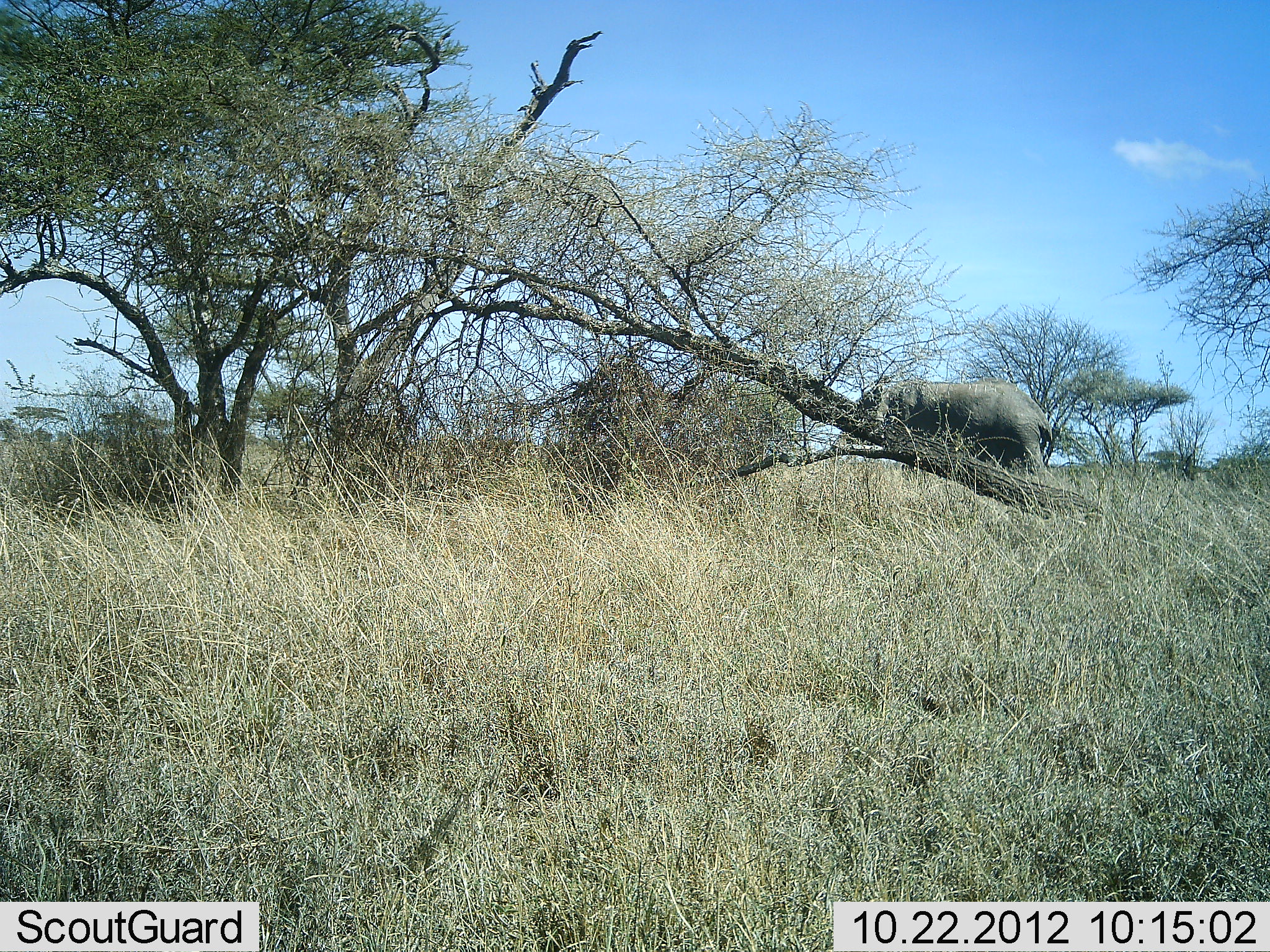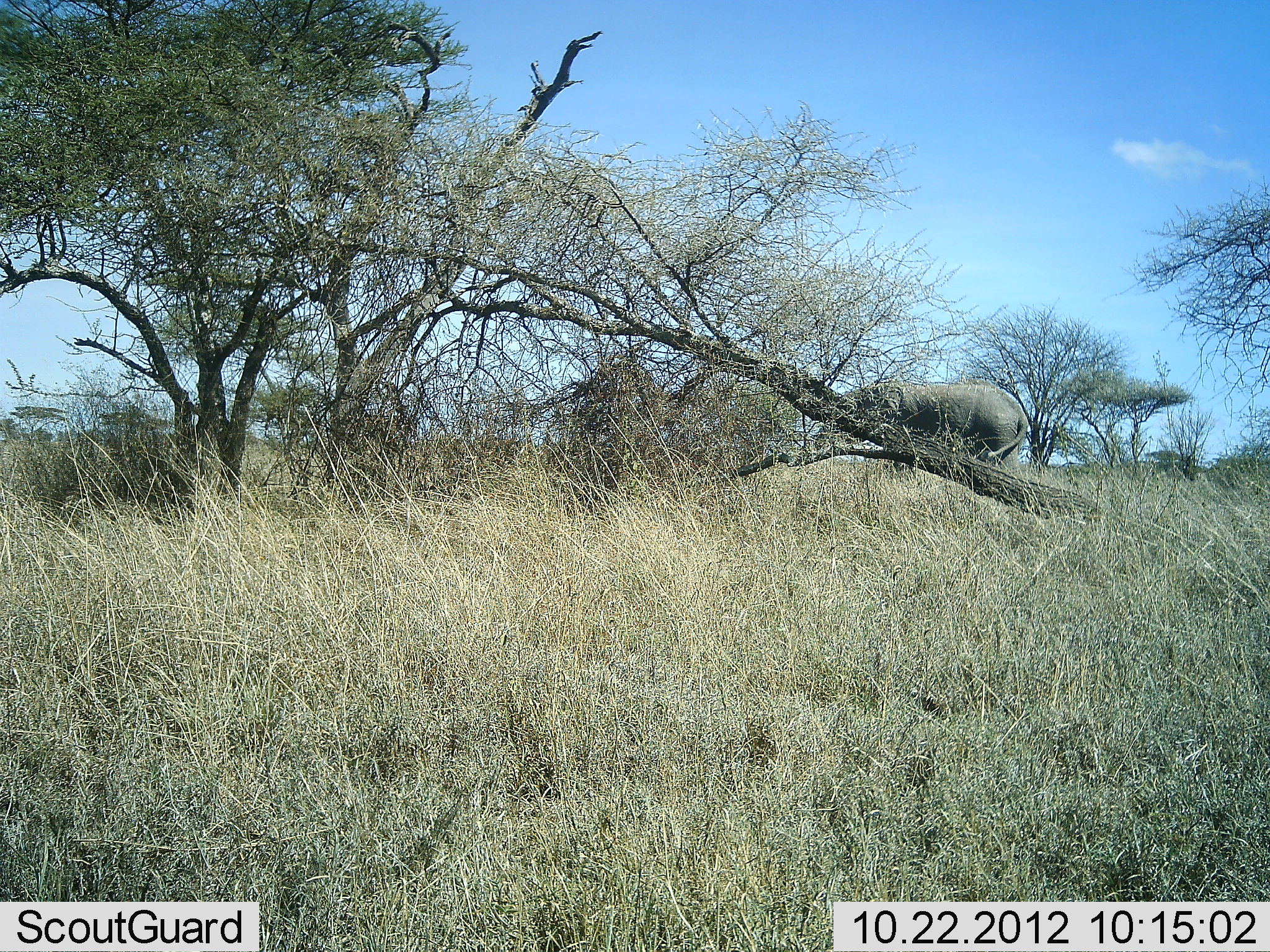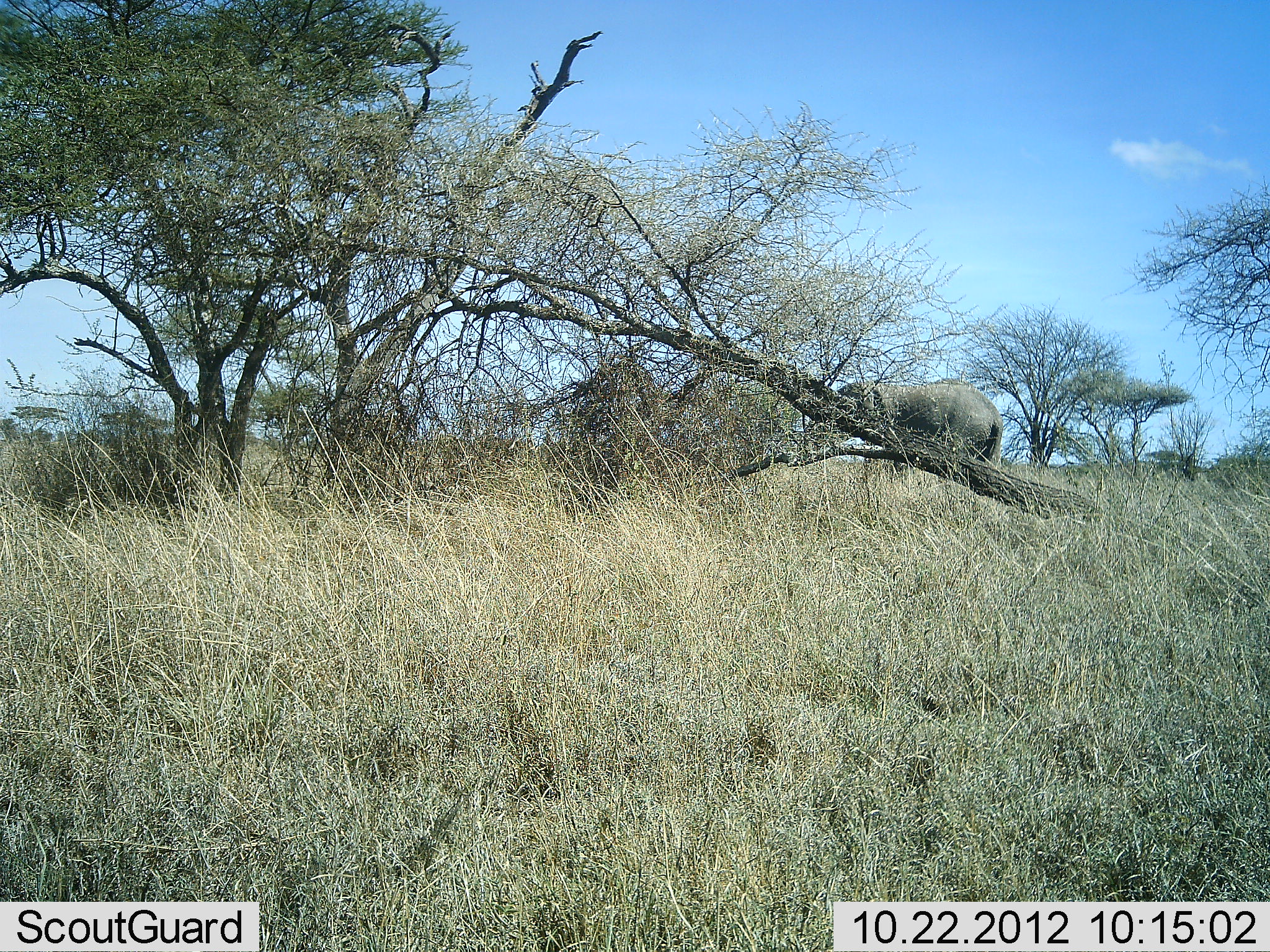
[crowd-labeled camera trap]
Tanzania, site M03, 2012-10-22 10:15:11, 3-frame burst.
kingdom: Animalia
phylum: Chordata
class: Mammalia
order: Proboscidea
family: Elephantidae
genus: Loxodonta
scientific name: Loxodonta africana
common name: african bush elephant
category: elephant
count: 1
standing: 30%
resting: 0%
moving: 70%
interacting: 0%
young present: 0%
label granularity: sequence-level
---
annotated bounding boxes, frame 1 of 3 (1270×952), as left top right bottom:
animal: 853 379 1053 495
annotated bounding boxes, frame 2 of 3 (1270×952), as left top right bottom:
animal: 814 381 1028 494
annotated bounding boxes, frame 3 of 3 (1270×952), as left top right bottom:
animal: 802 379 1003 494